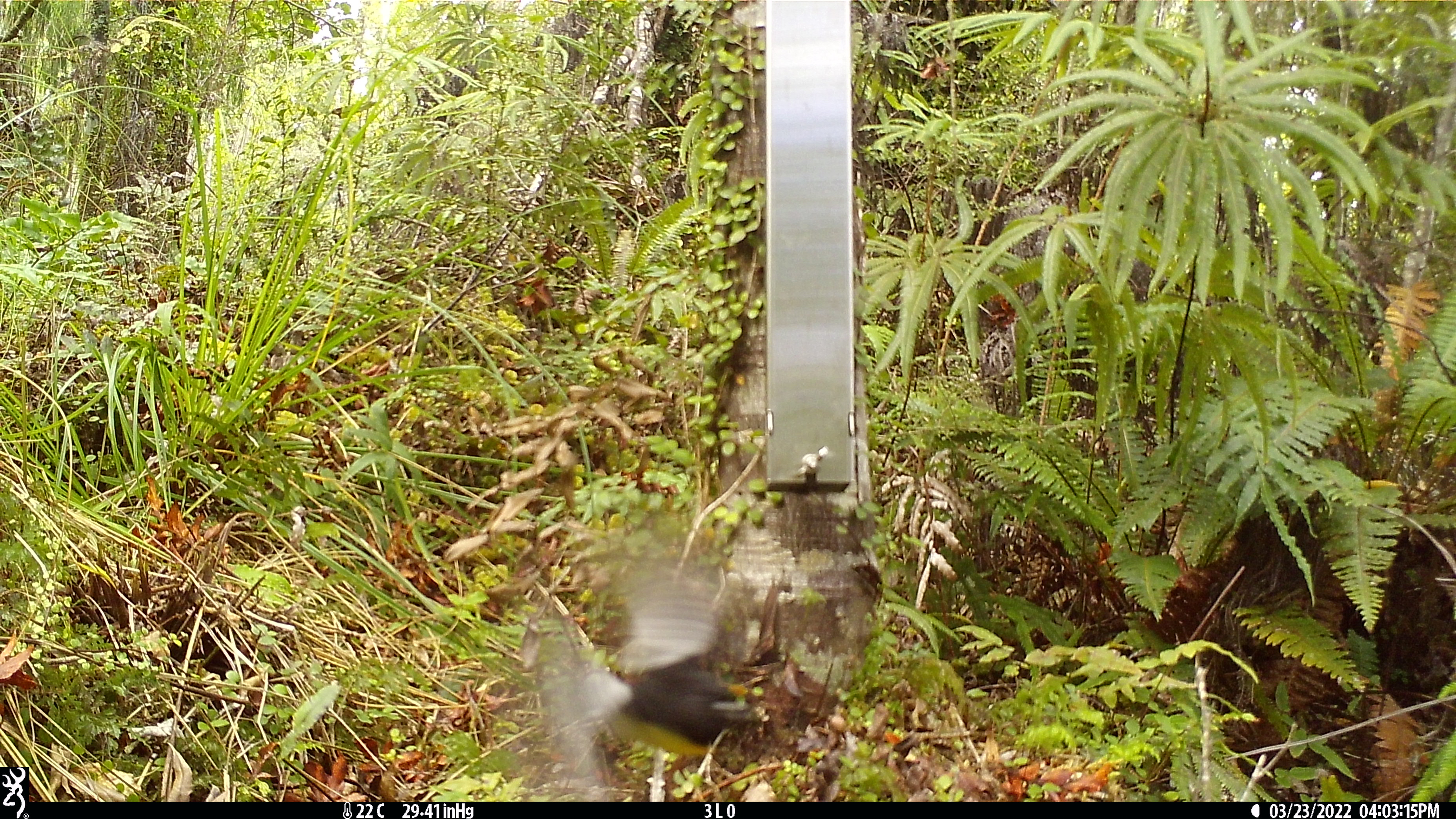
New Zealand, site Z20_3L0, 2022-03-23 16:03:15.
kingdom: Animalia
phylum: Chordata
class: Aves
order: Passeriformes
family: Petroicidae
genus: Petroica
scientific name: Petroica macrocephala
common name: tomtit